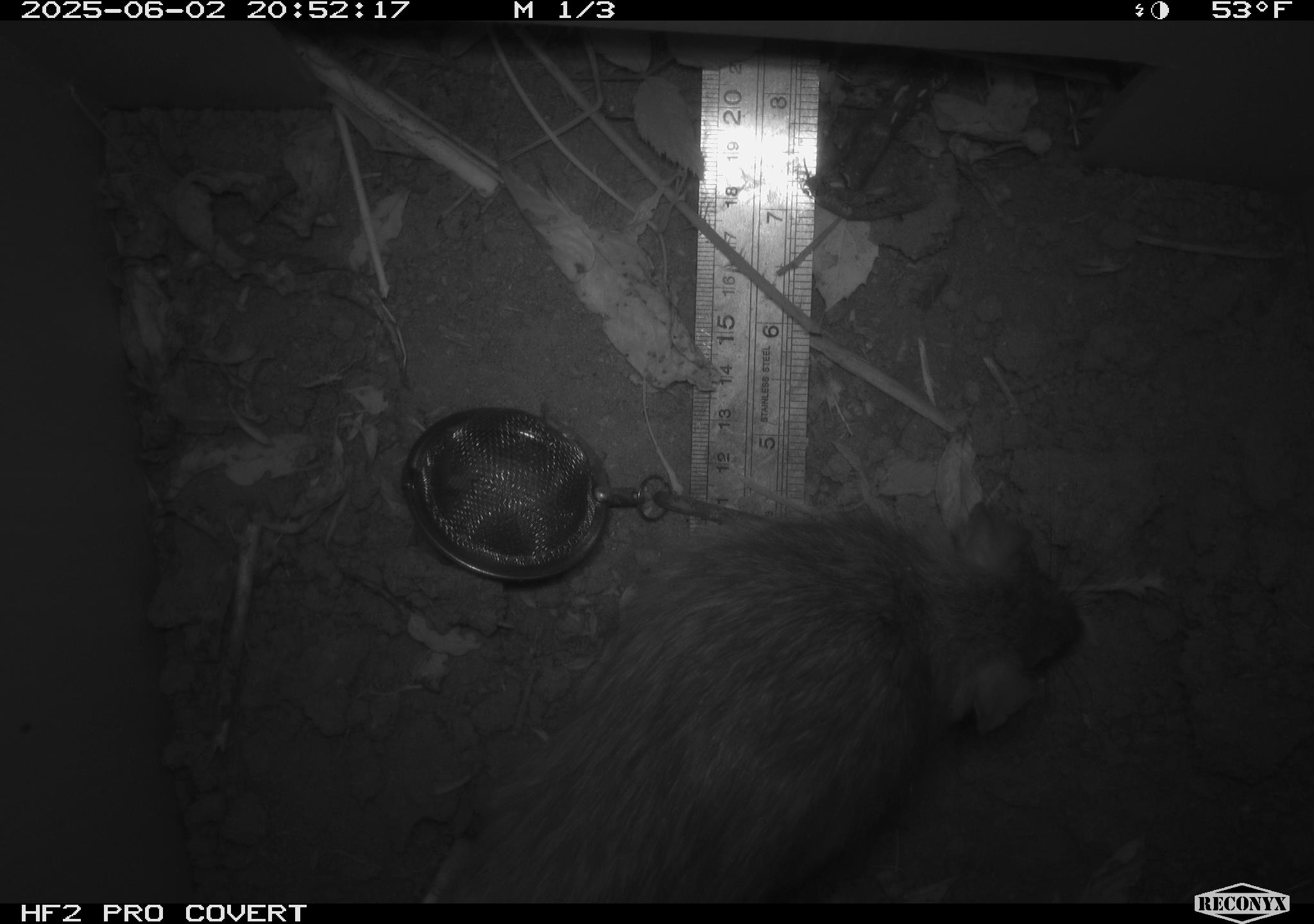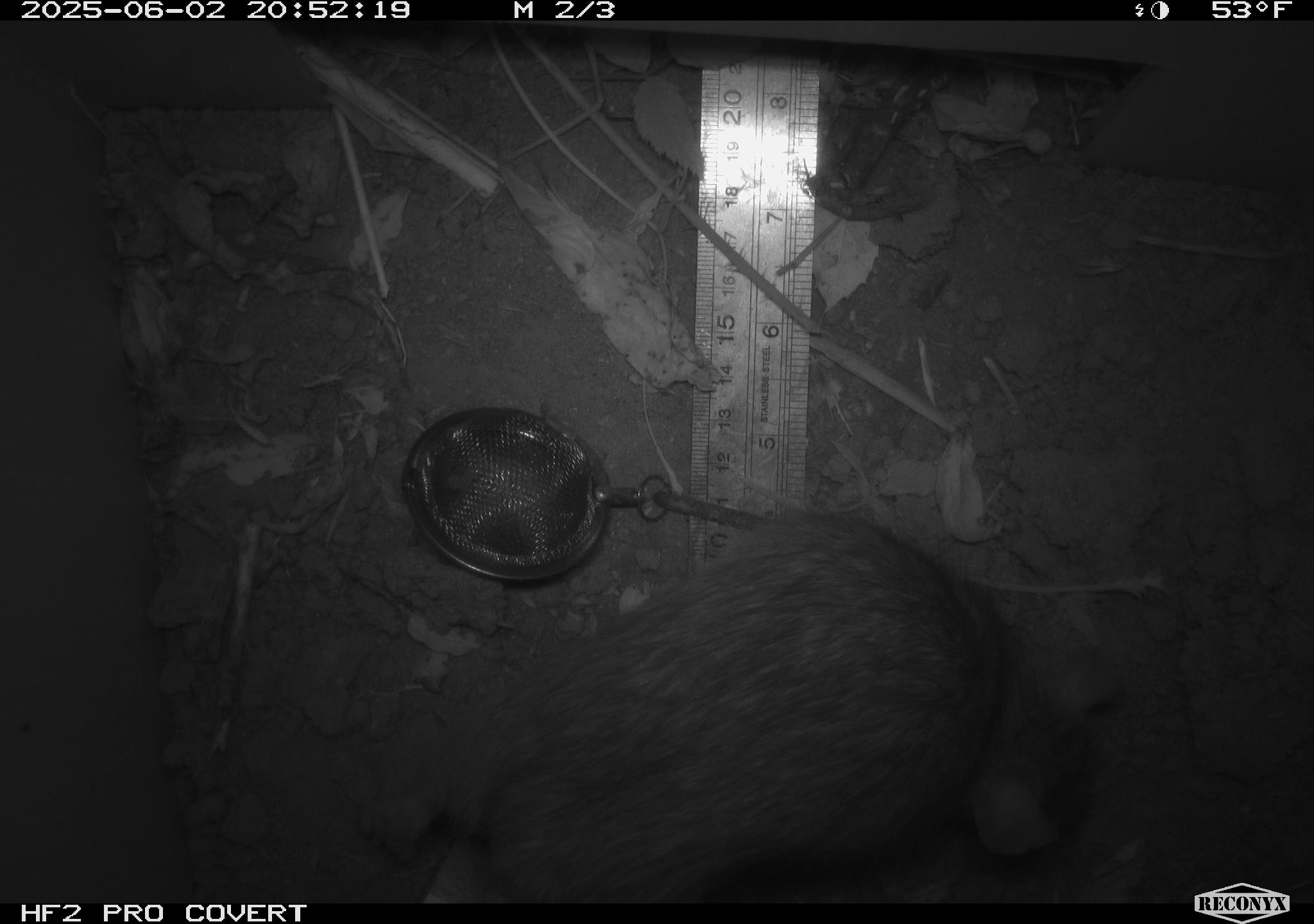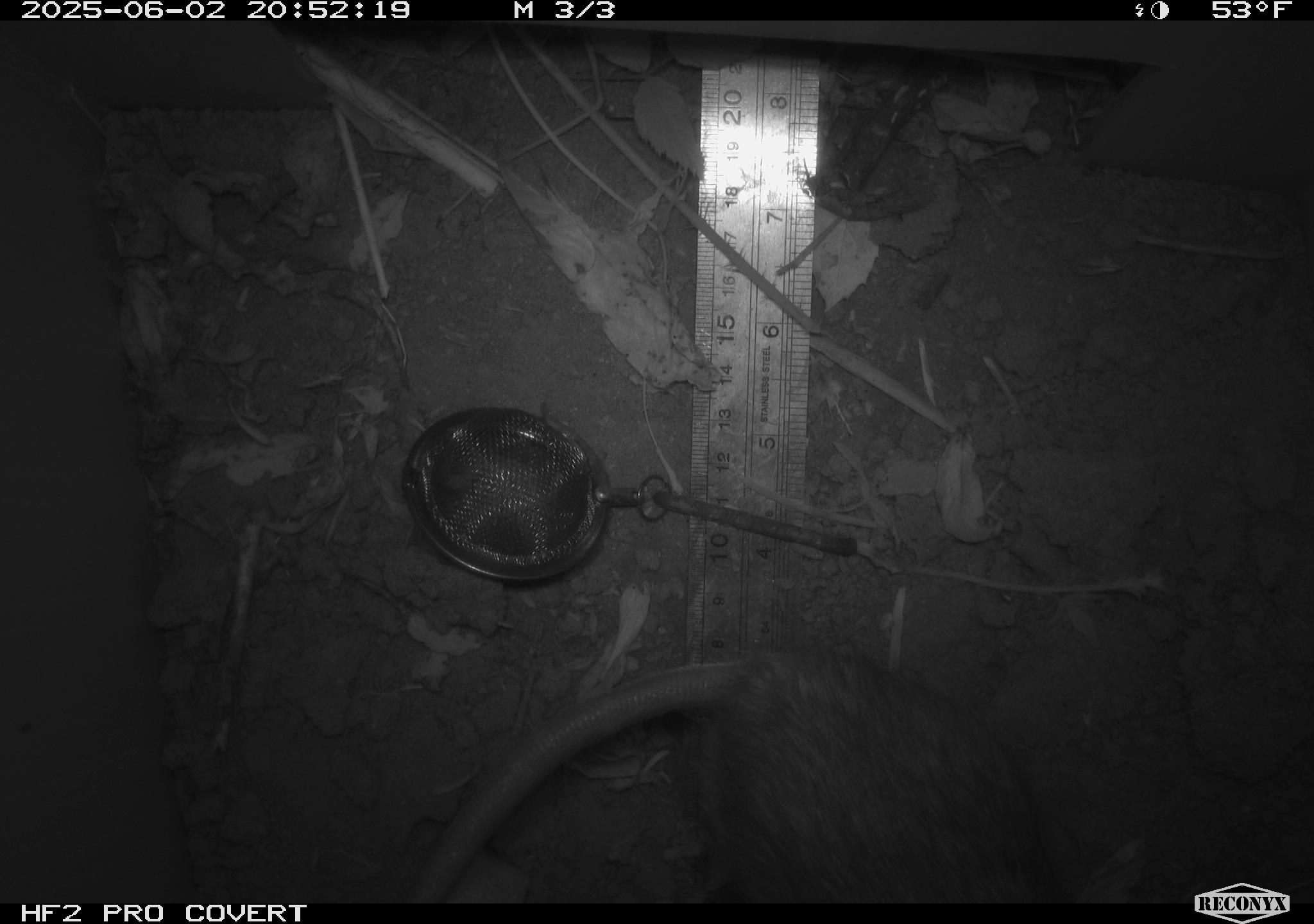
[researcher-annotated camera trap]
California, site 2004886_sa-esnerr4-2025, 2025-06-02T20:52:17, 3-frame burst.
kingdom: Animalia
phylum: Chordata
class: Mammalia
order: Rodentia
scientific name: Rodentia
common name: rodent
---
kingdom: Animalia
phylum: Chordata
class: Mammalia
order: Rodentia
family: Muridae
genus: Rattus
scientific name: Rattus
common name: rat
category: rattus species